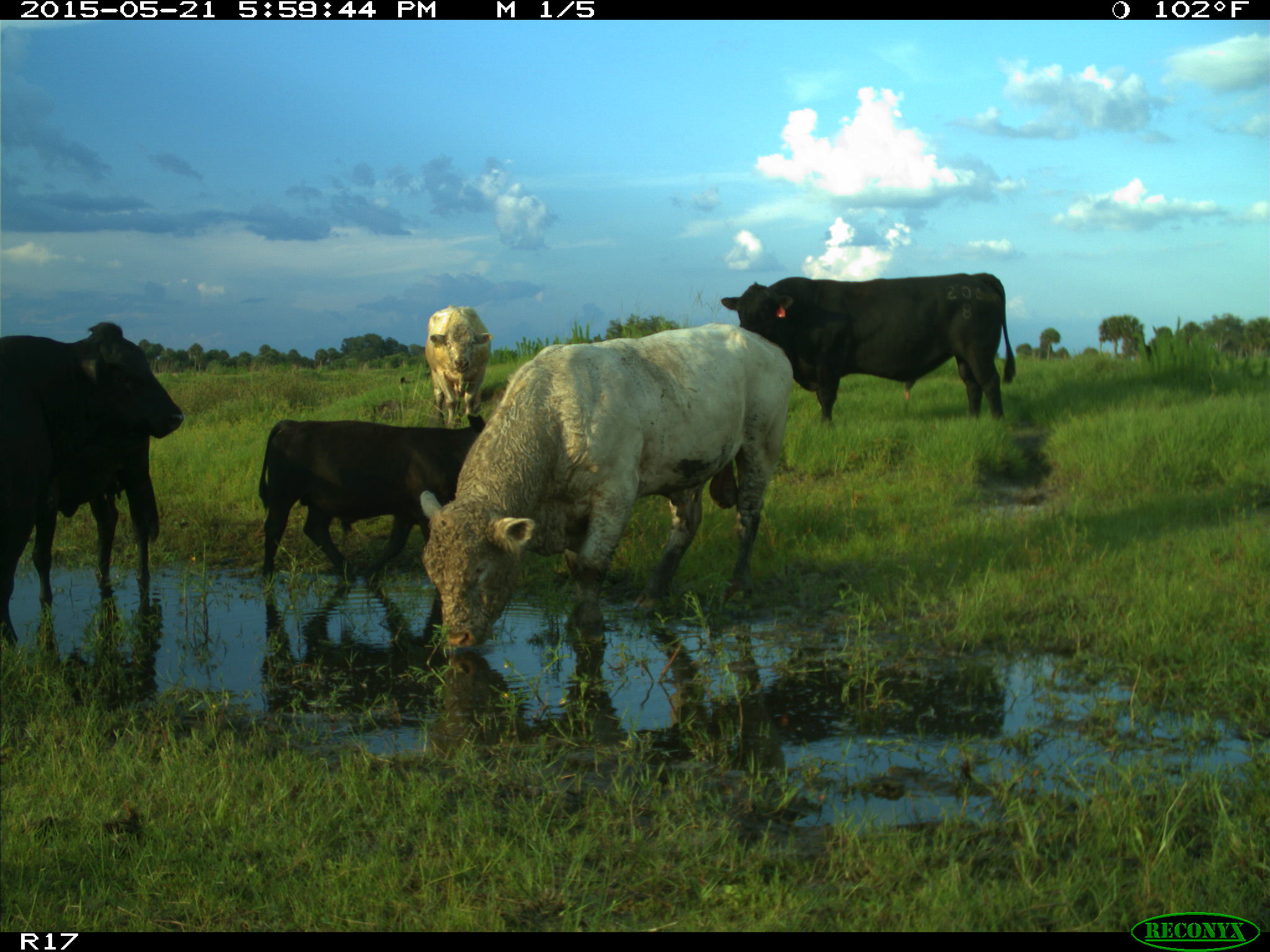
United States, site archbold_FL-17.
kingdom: Animalia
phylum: Chordata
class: Mammalia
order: Artiodactyla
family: Bovidae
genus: Bos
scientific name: Bos taurus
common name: domestic cow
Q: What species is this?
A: Bos taurus (domestic cow).